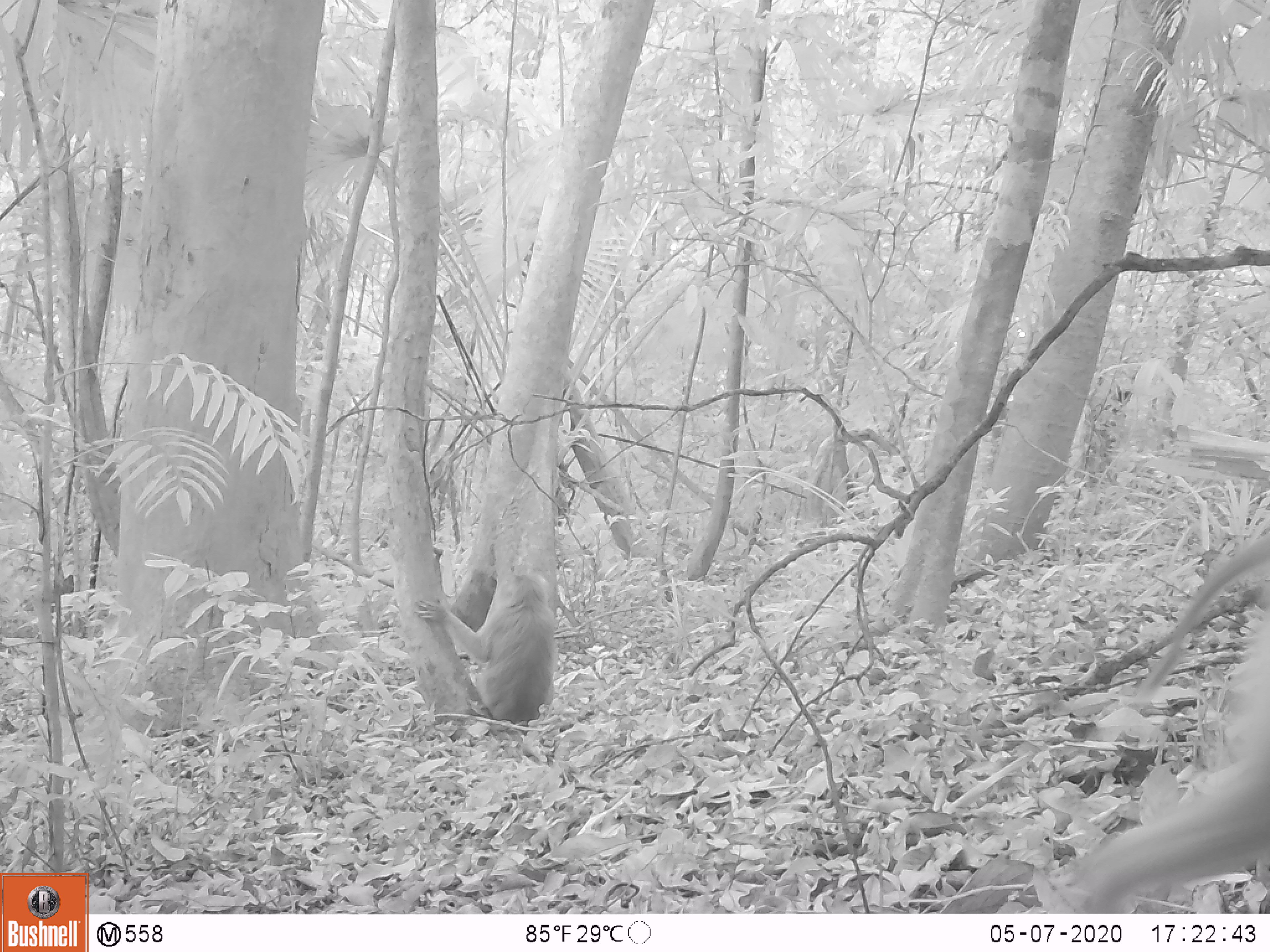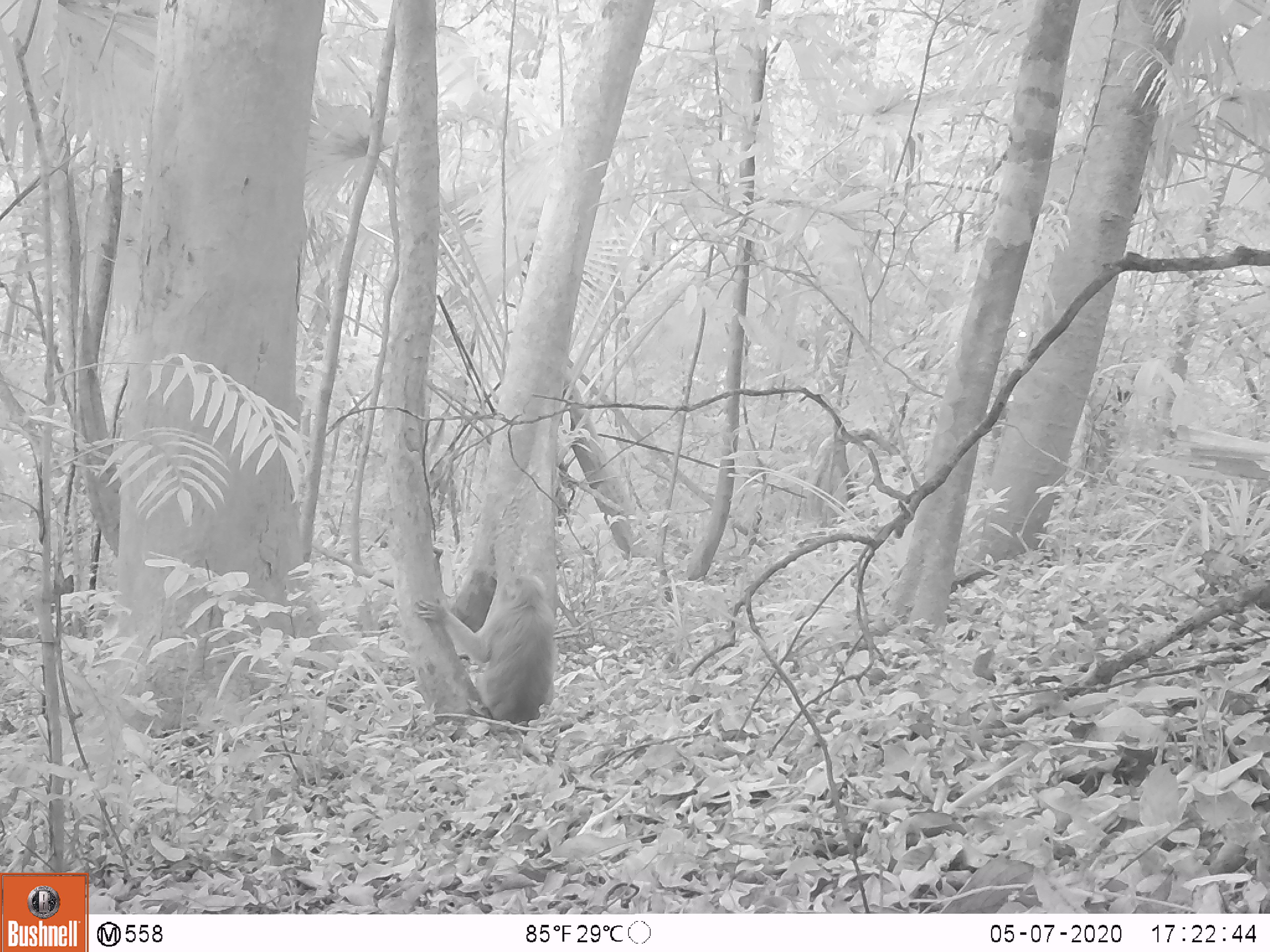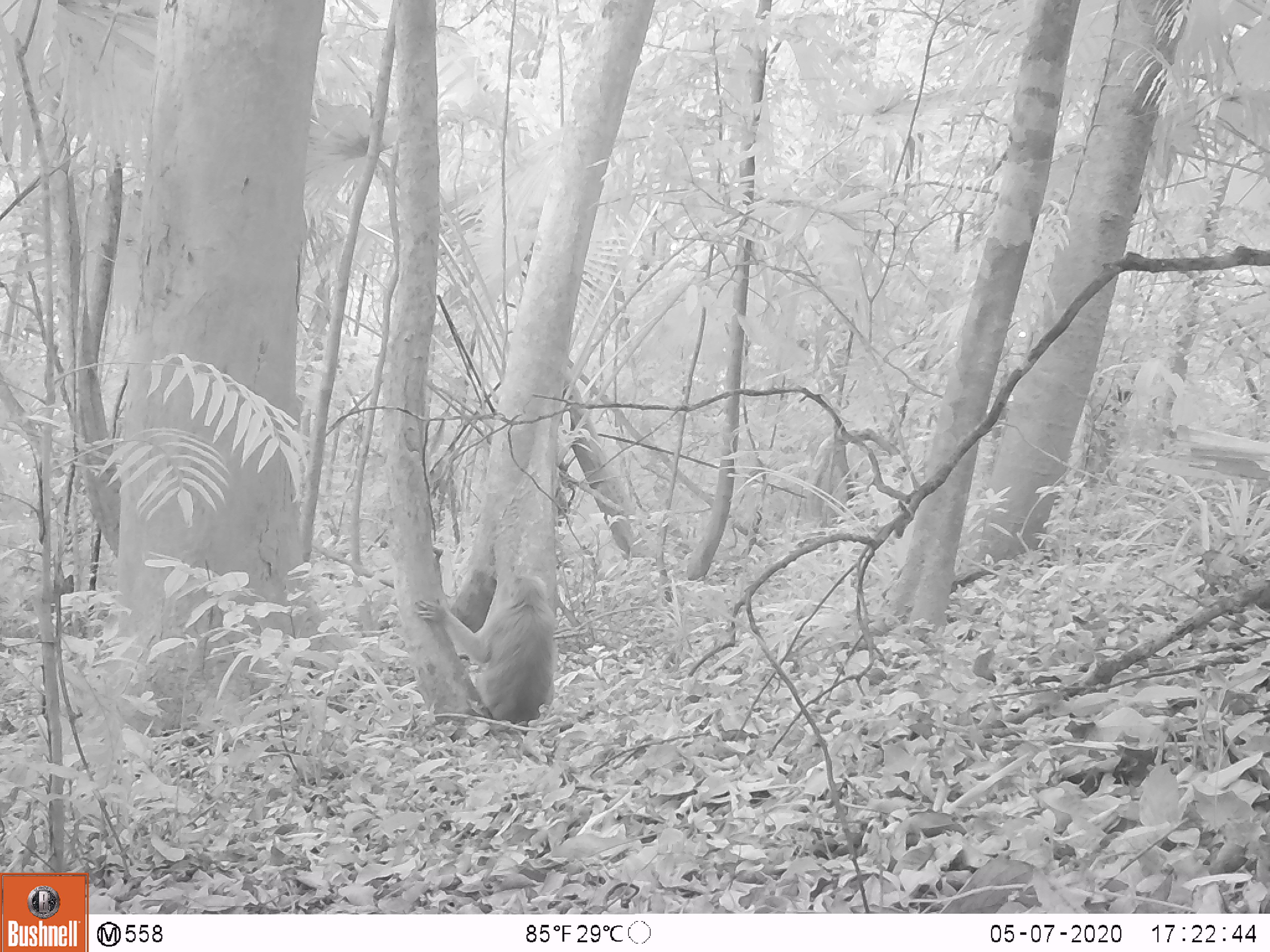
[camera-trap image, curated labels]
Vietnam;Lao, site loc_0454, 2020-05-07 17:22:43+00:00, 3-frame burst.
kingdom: Animalia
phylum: Chordata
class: Mammalia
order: Primates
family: Cercopithecidae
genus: Macaca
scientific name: Macaca nemestrina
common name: pig-tailed macaque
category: pig tailed macaque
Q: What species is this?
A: Pig tailed macaque (pig-tailed macaque) (Macaca nemestrina).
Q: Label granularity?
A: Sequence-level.